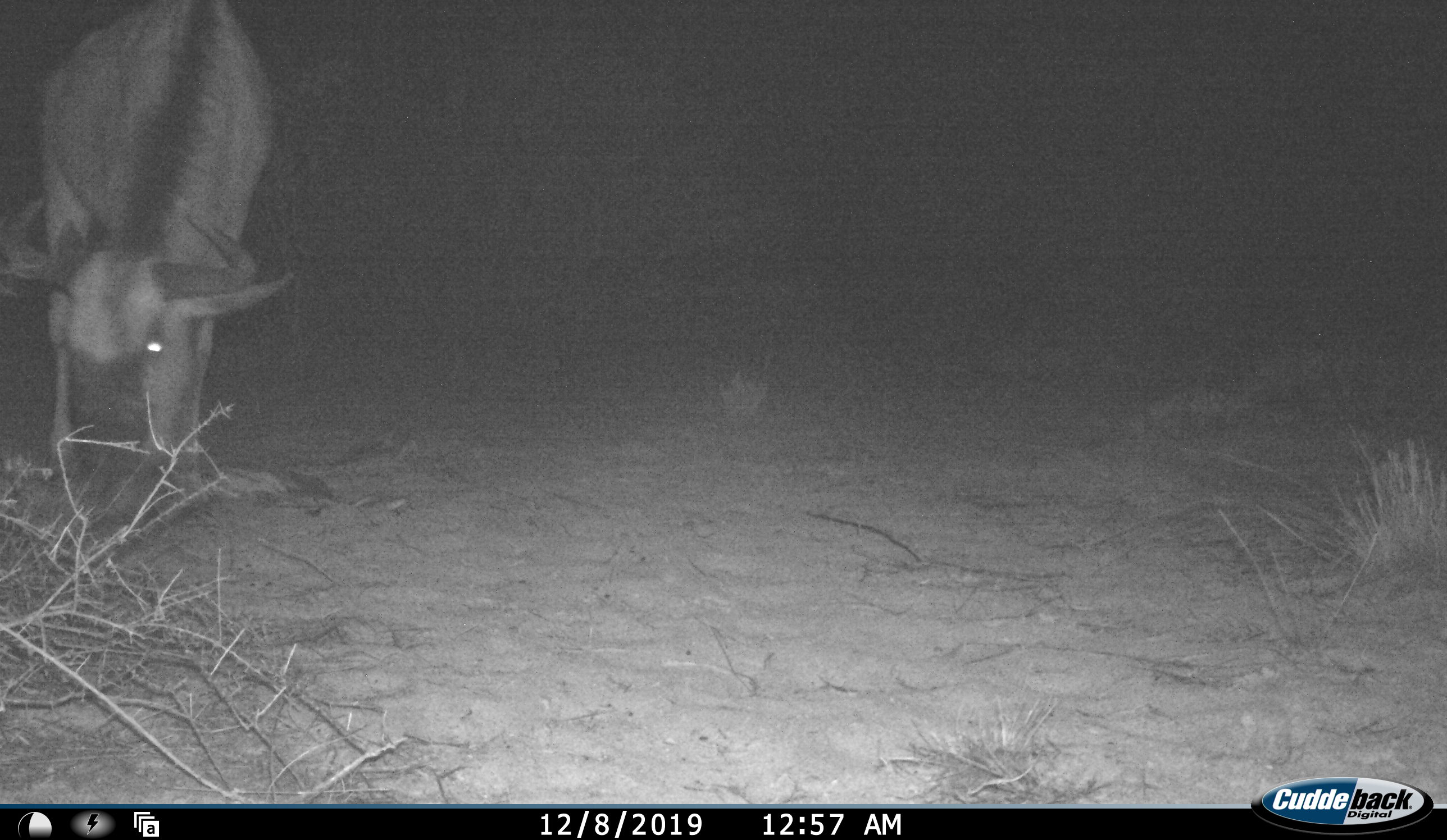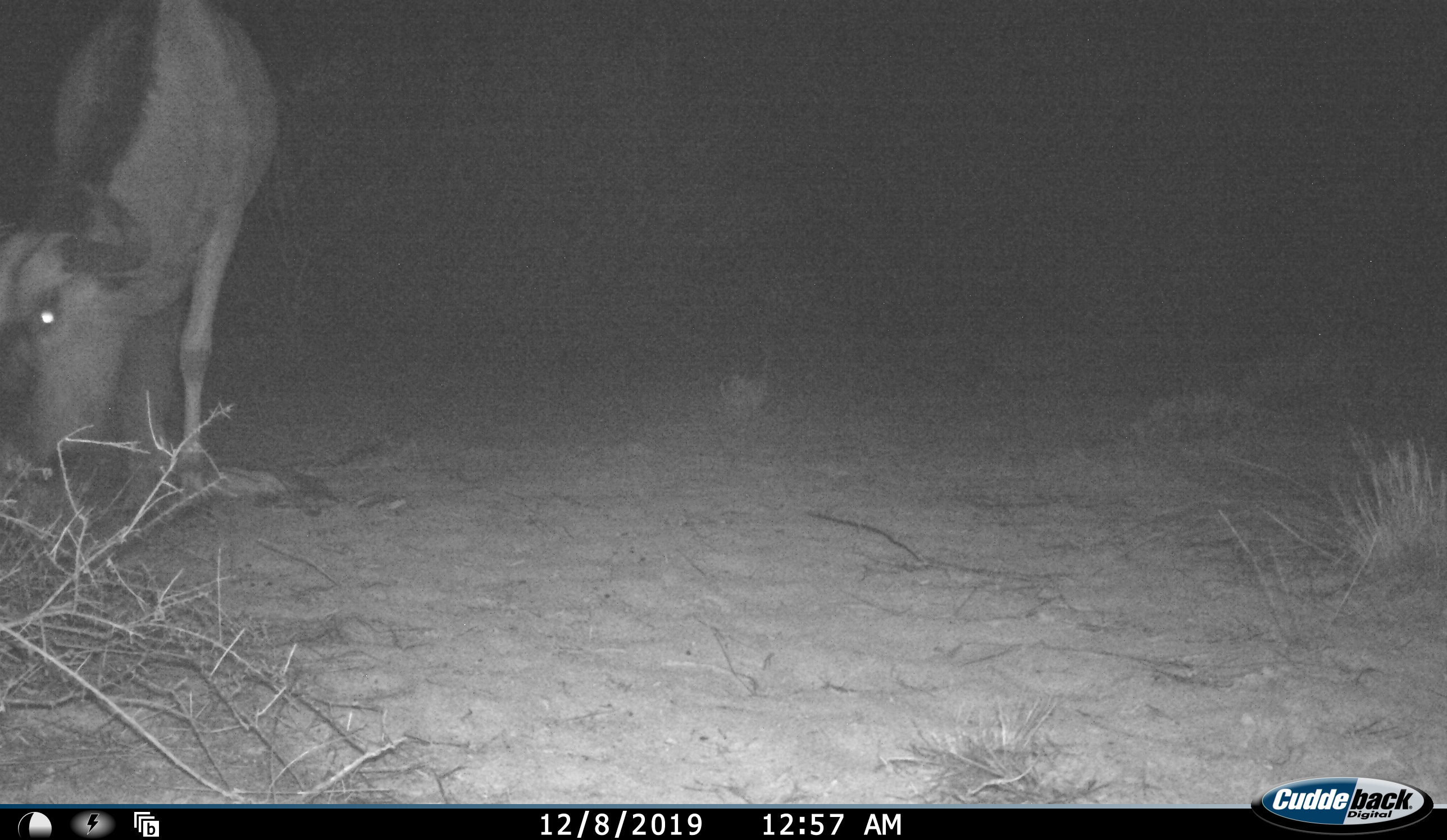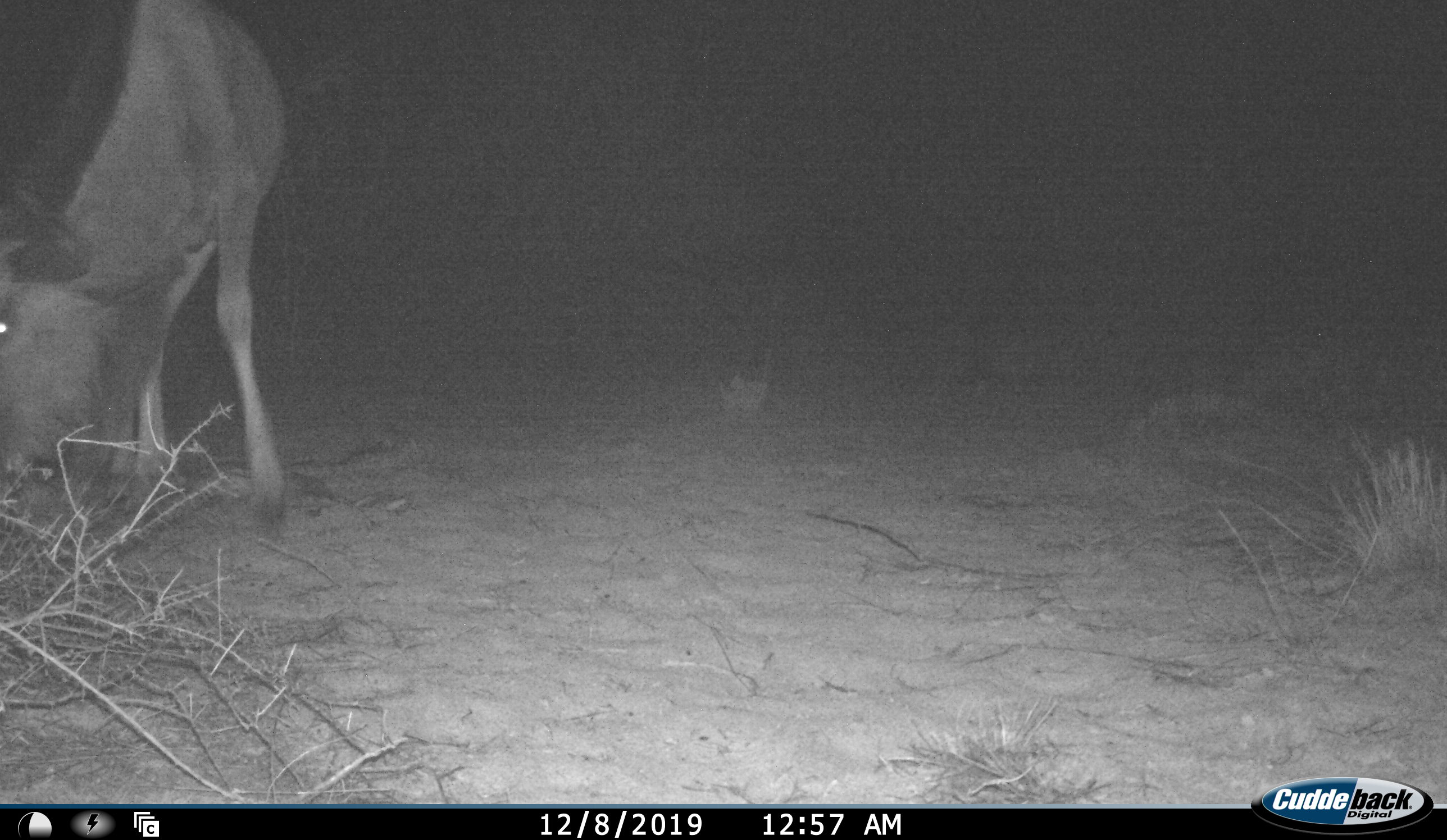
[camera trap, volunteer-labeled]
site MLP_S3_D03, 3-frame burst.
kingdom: Animalia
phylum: Chordata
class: Mammalia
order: Artiodactyla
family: Bovidae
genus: Connochaetes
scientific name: Connochaetes taurinus taurinus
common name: blue wildebeest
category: wildebeestblue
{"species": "wildebeestblue (blue wildebeest) (Connochaetes taurinus taurinus)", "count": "1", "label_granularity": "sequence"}